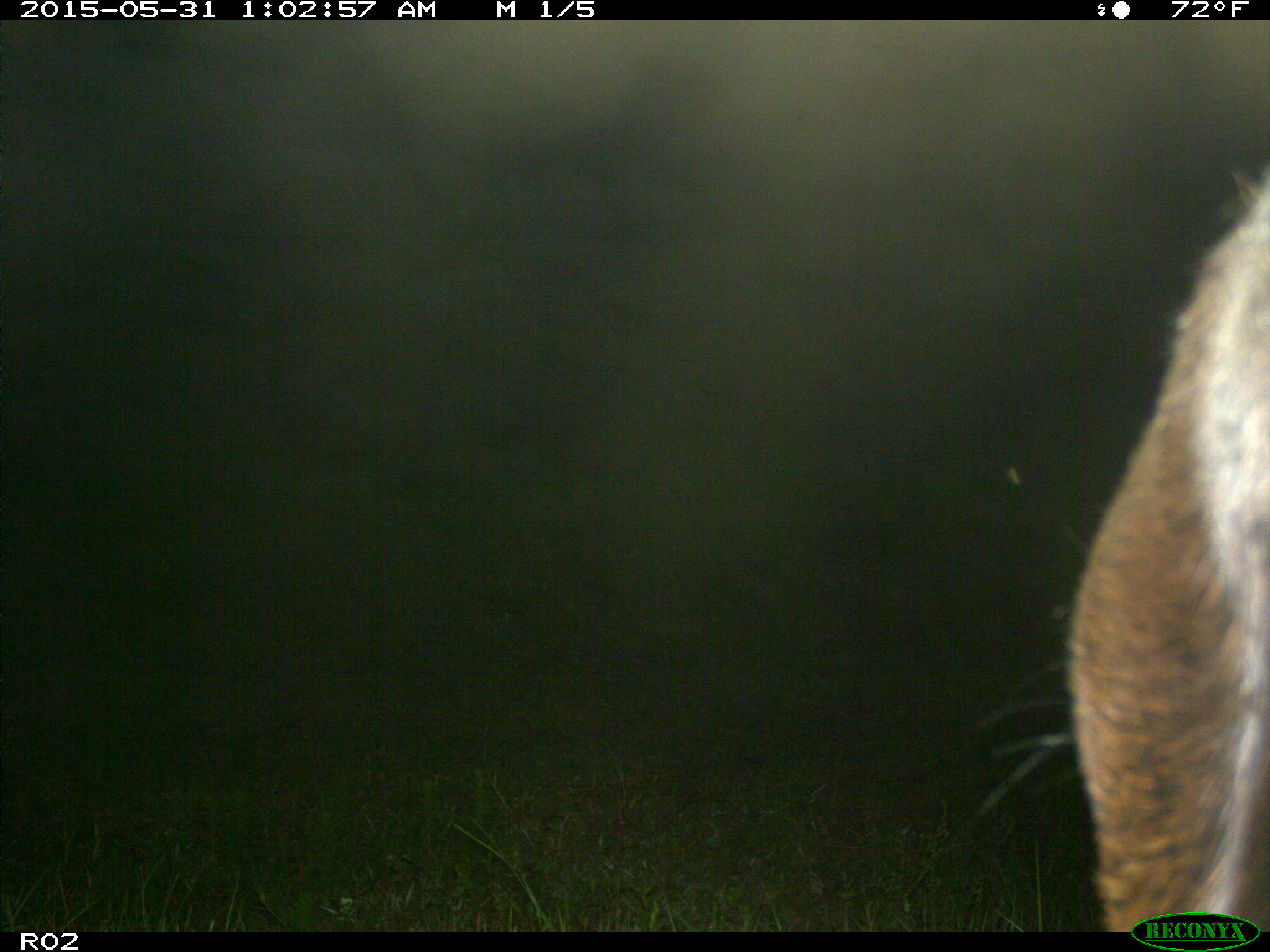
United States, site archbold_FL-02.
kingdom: Animalia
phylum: Chordata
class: Mammalia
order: Artiodactyla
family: Bovidae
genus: Bos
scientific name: Bos taurus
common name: domestic cow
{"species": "Bos taurus (domestic cow)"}